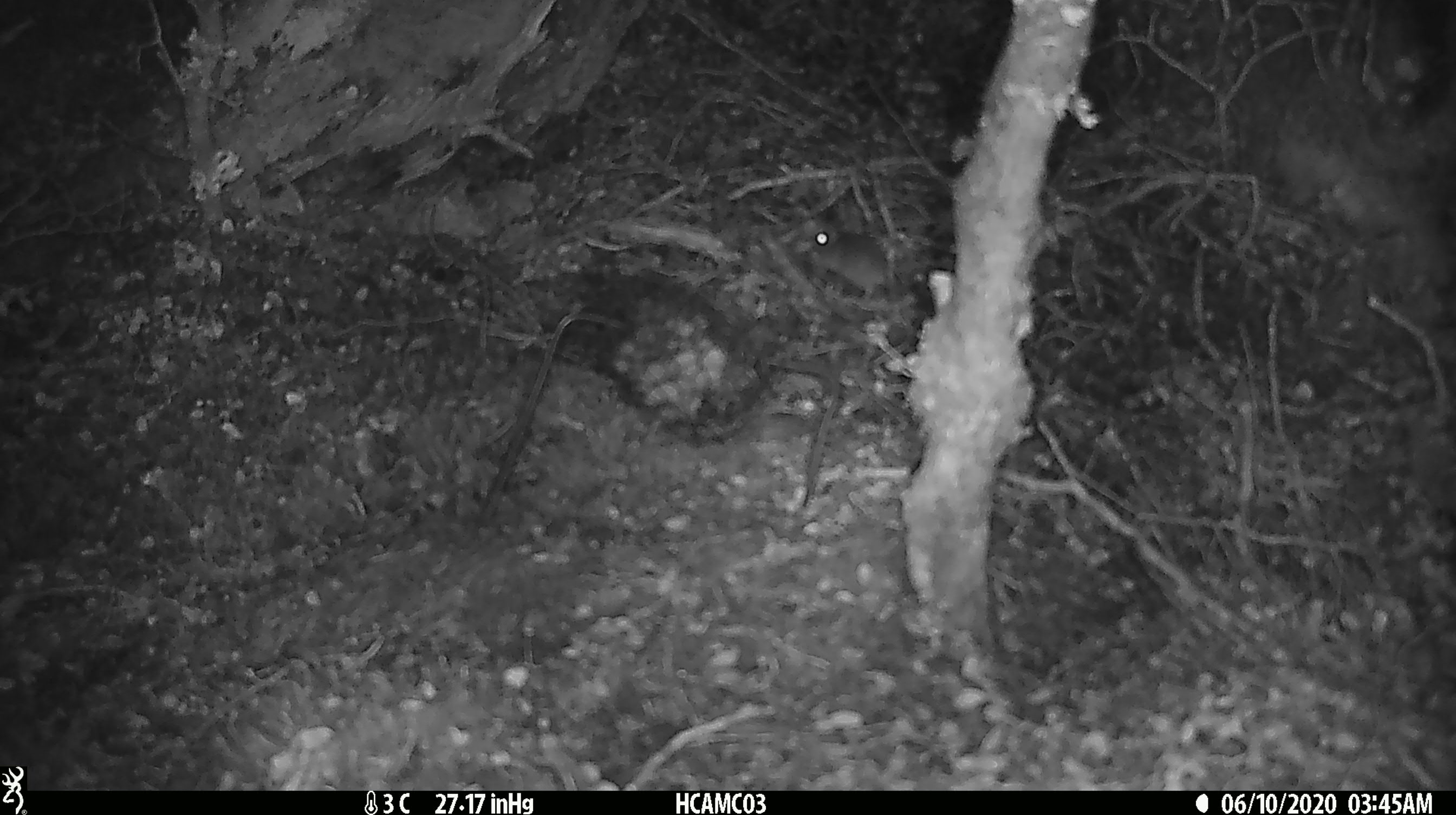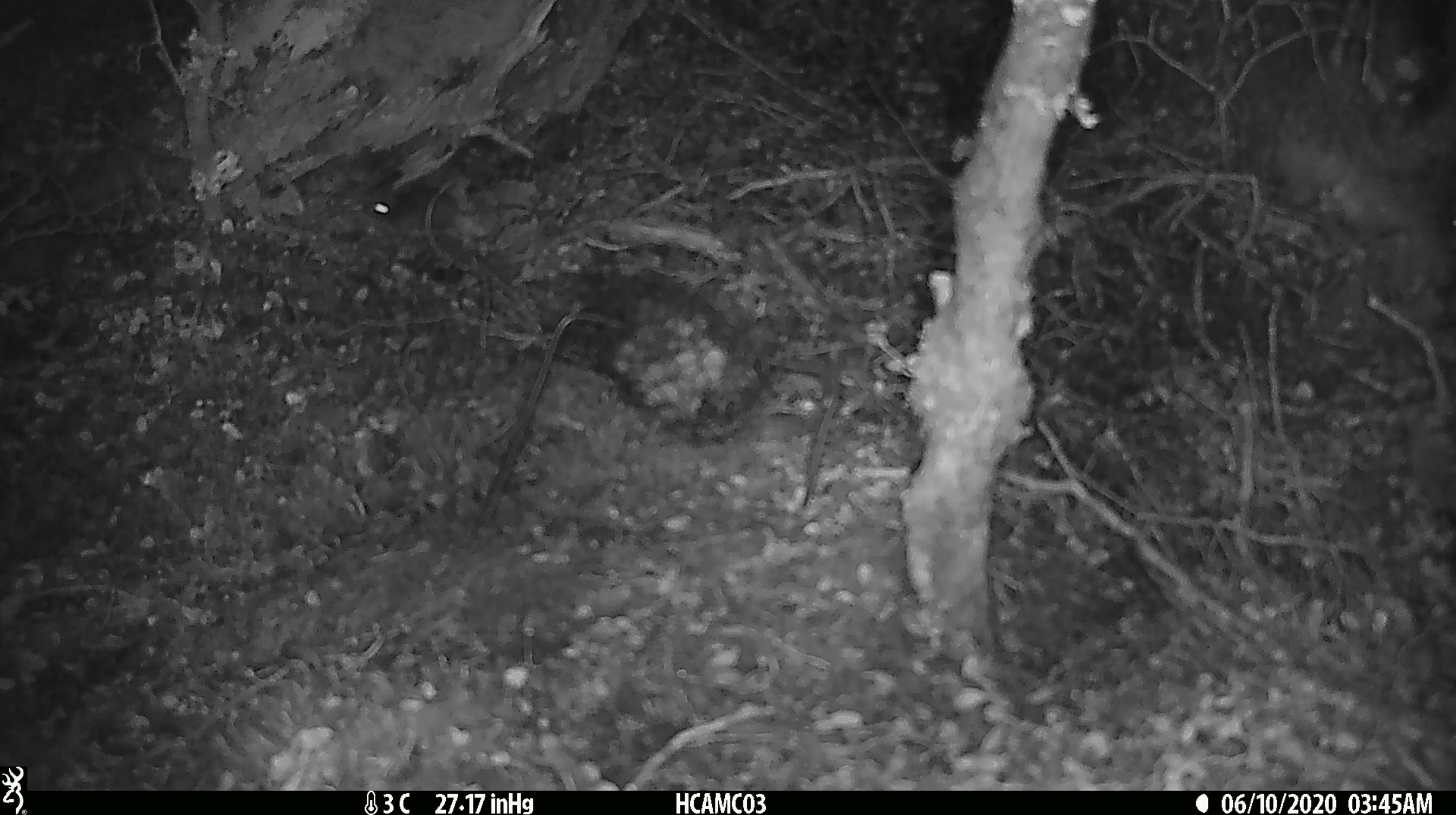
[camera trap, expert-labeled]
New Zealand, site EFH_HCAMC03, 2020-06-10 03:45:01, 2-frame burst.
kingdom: Animalia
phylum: Chordata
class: Mammalia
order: Rodentia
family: Muridae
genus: Mus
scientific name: Mus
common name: mouse